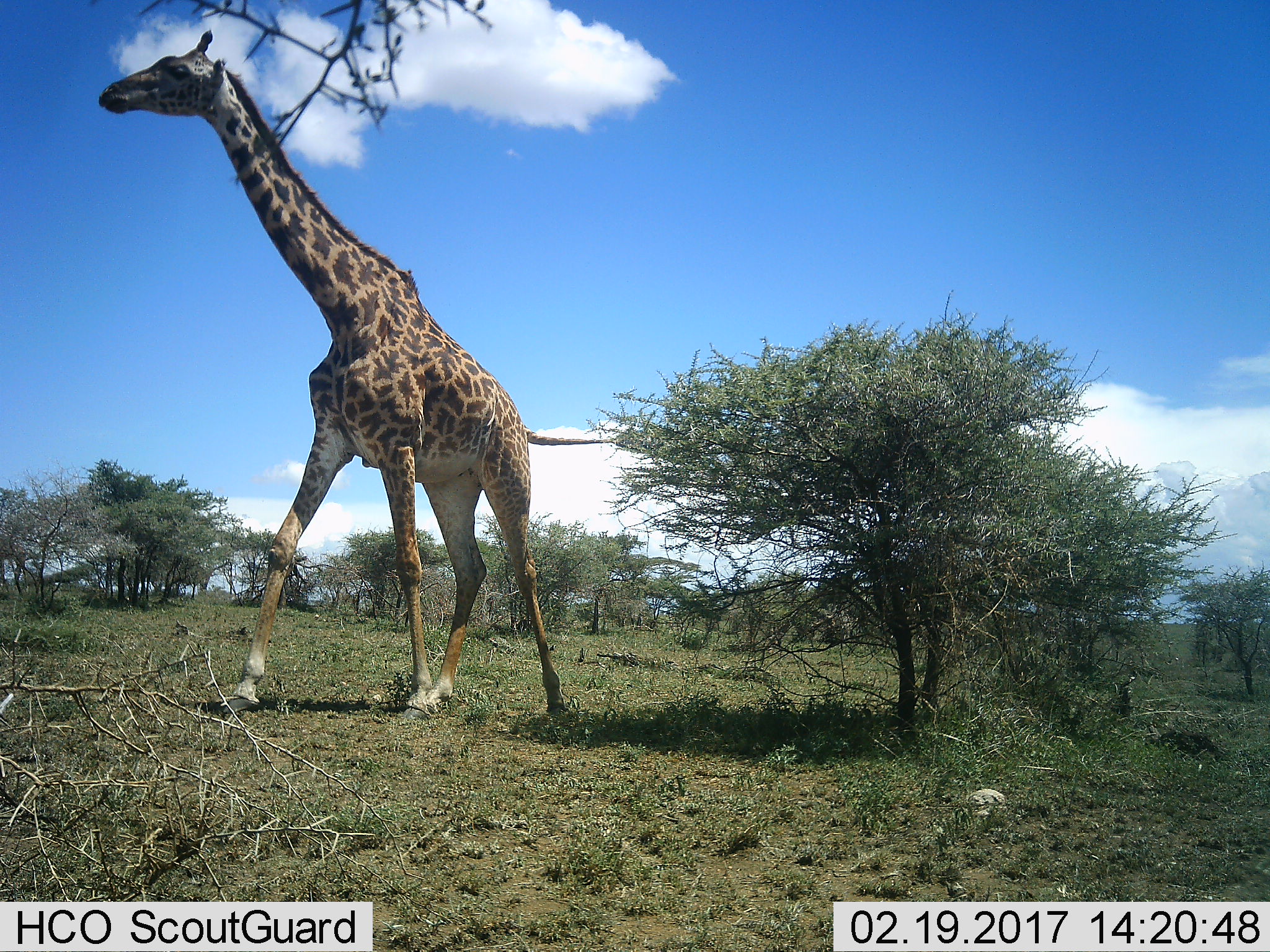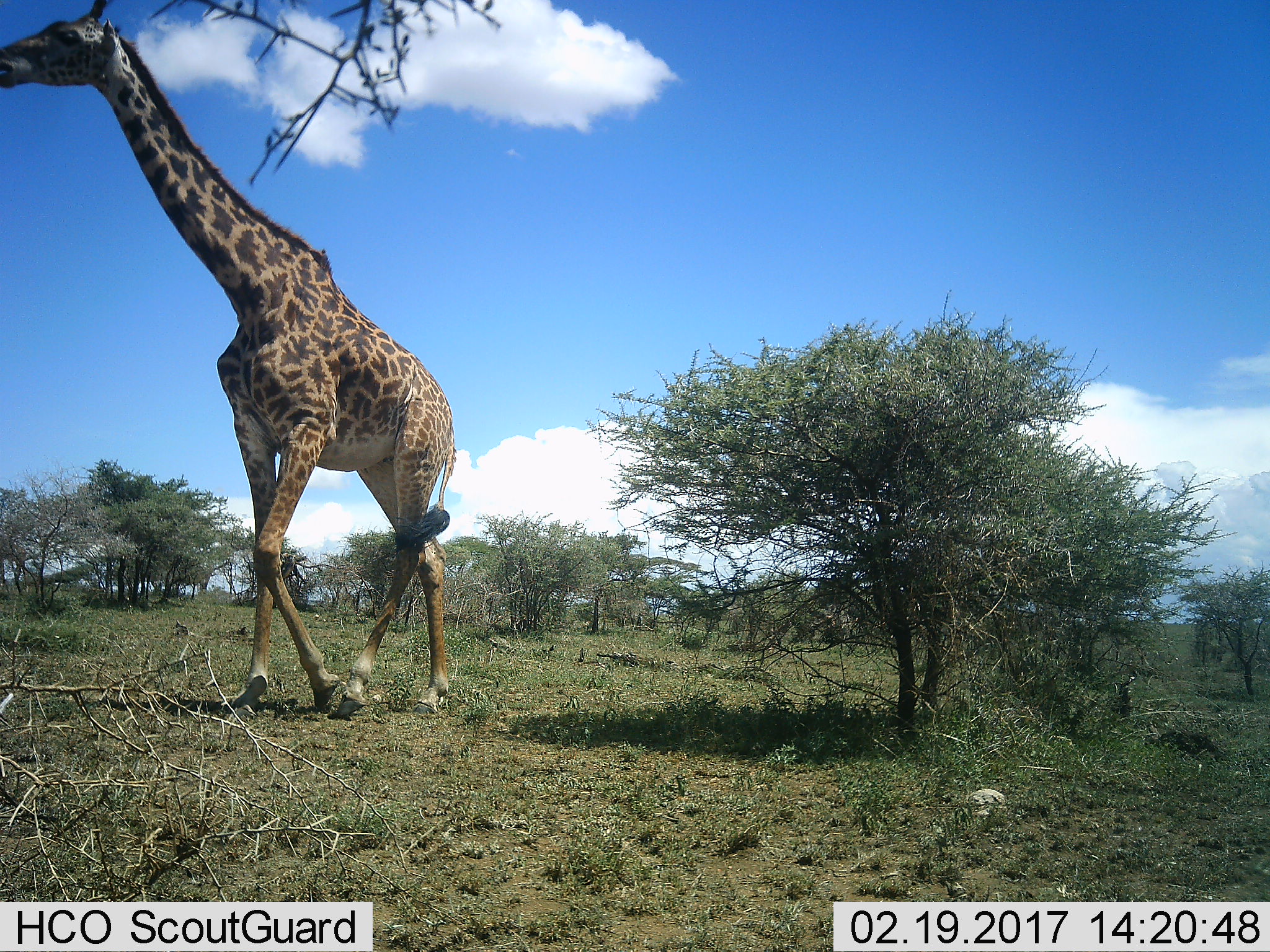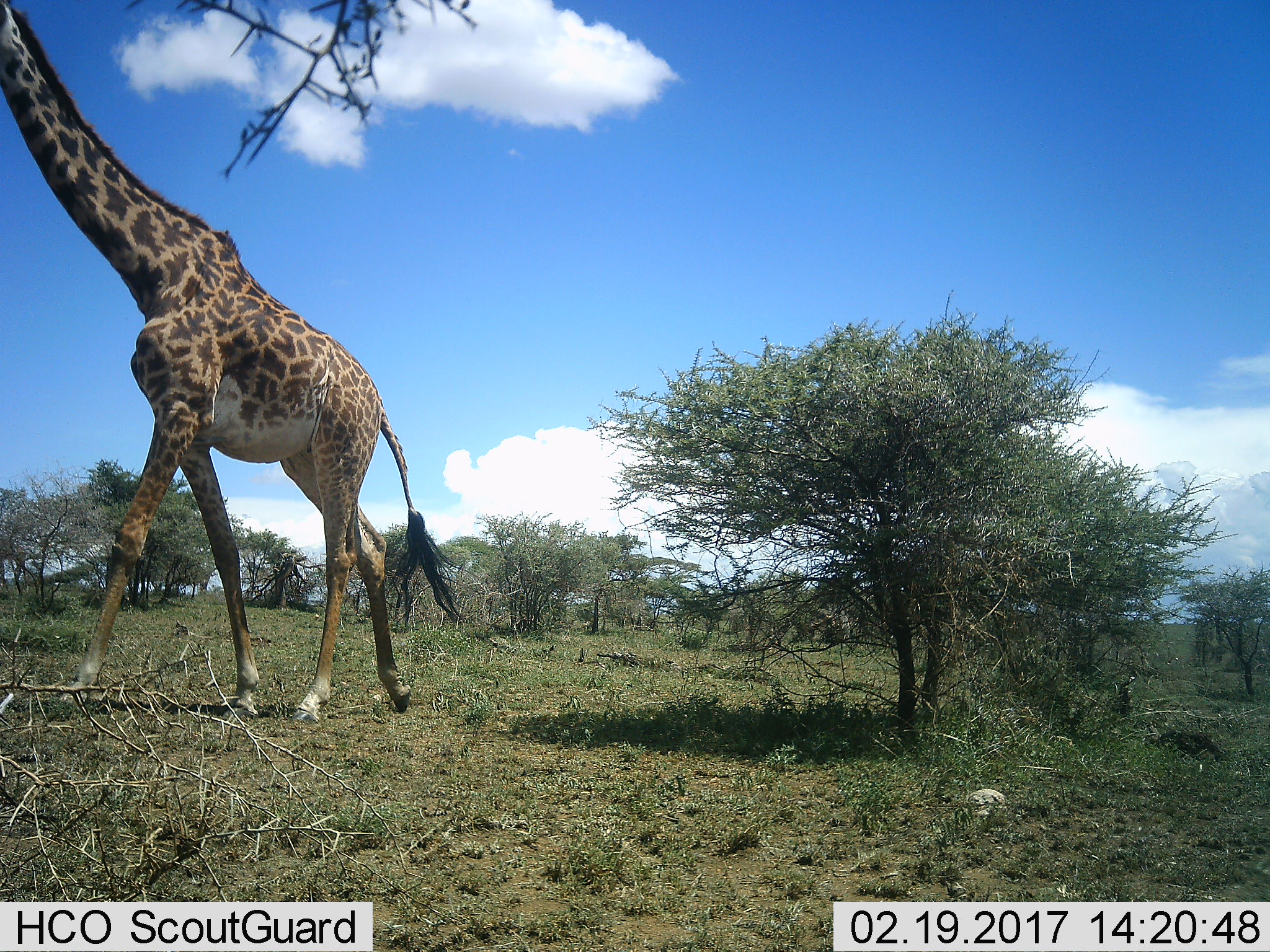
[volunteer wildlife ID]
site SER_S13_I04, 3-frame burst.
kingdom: Animalia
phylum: Chordata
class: Mammalia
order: Artiodactyla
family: Giraffidae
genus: Giraffa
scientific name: Giraffa camelopardalis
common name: giraffe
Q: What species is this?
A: Giraffe (Giraffa camelopardalis).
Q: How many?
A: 1.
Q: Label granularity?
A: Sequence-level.